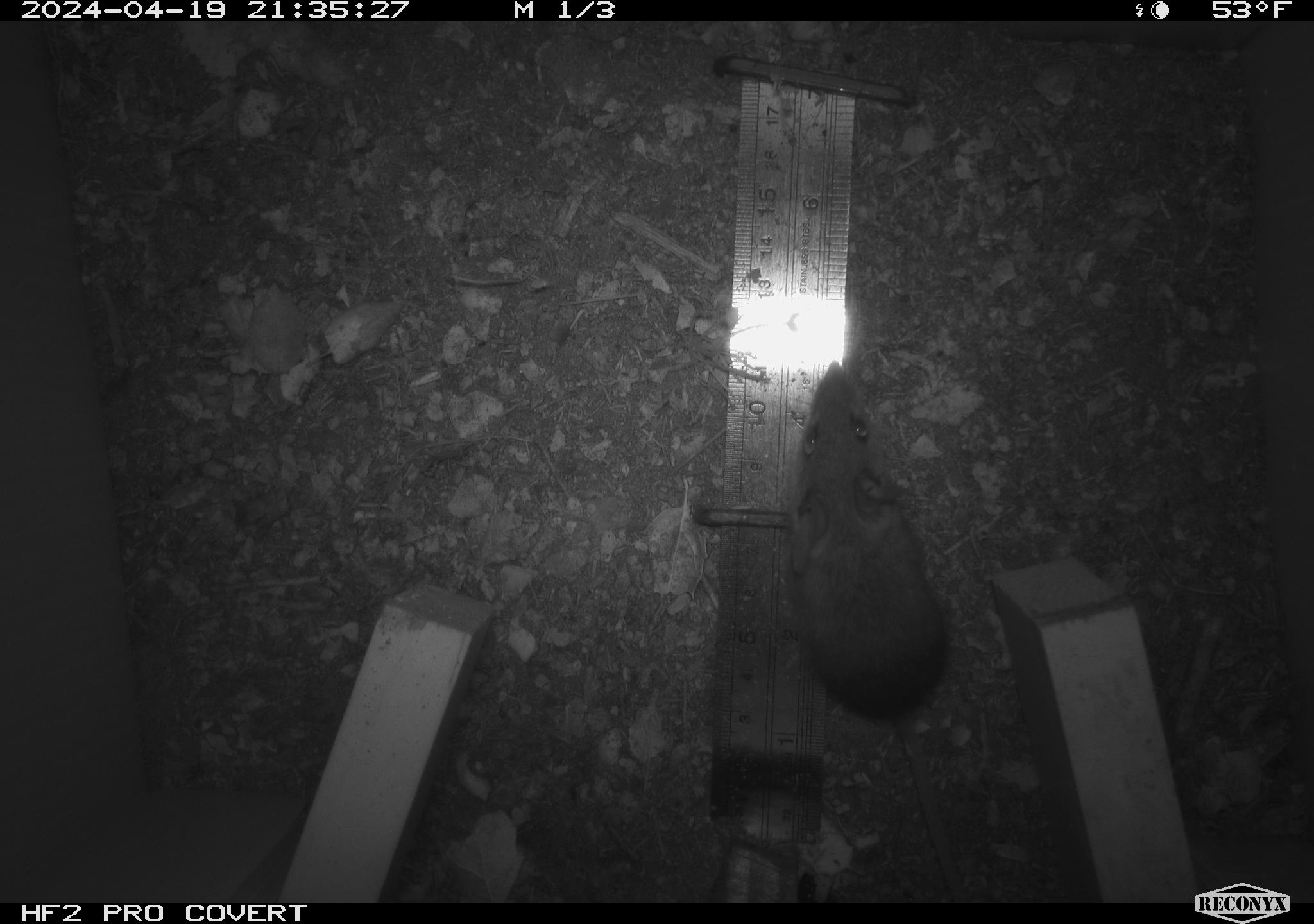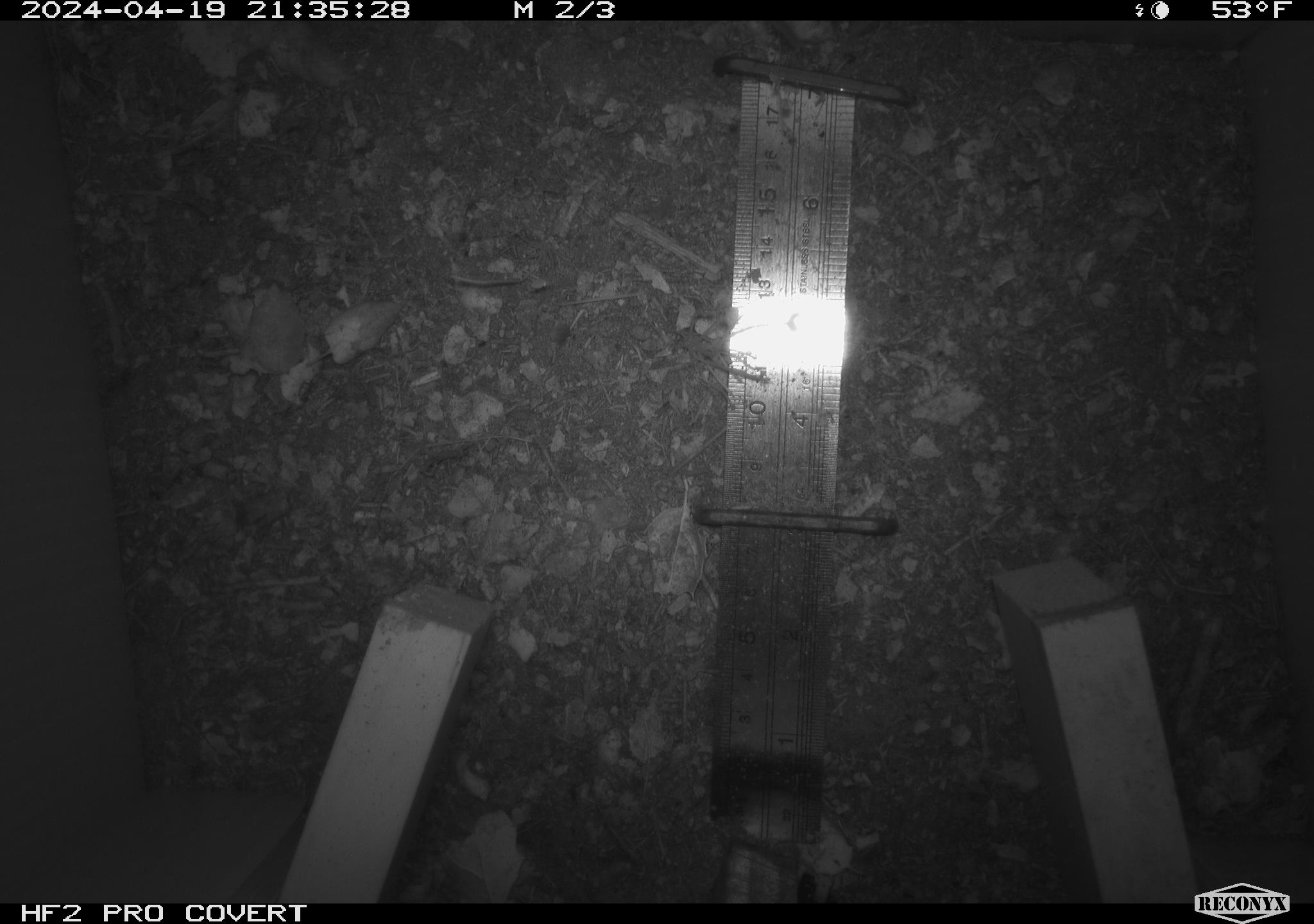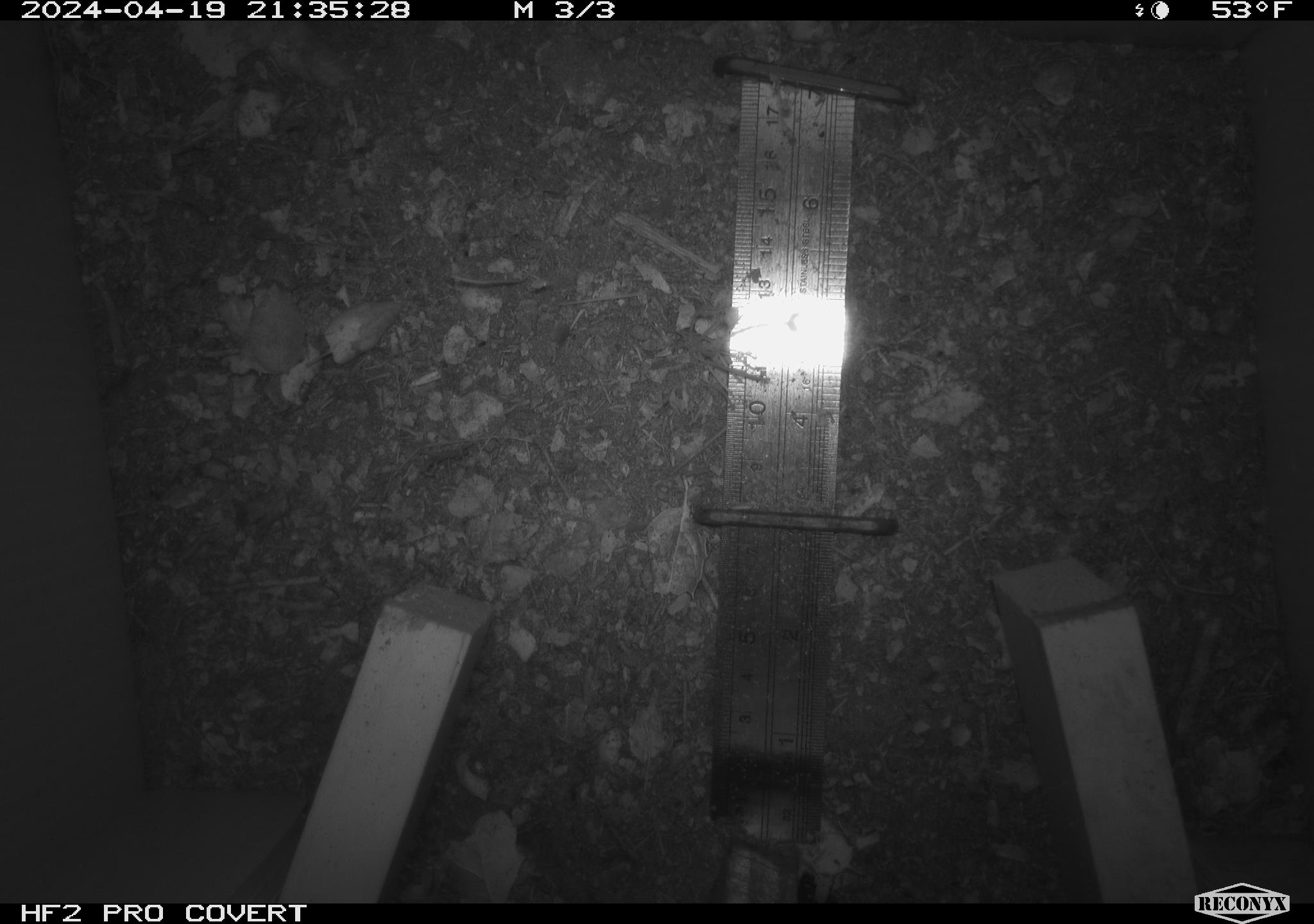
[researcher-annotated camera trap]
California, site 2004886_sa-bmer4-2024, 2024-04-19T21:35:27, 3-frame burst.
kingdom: Animalia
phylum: Chordata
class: Mammalia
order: Rodentia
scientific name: Rodentia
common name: mouse species